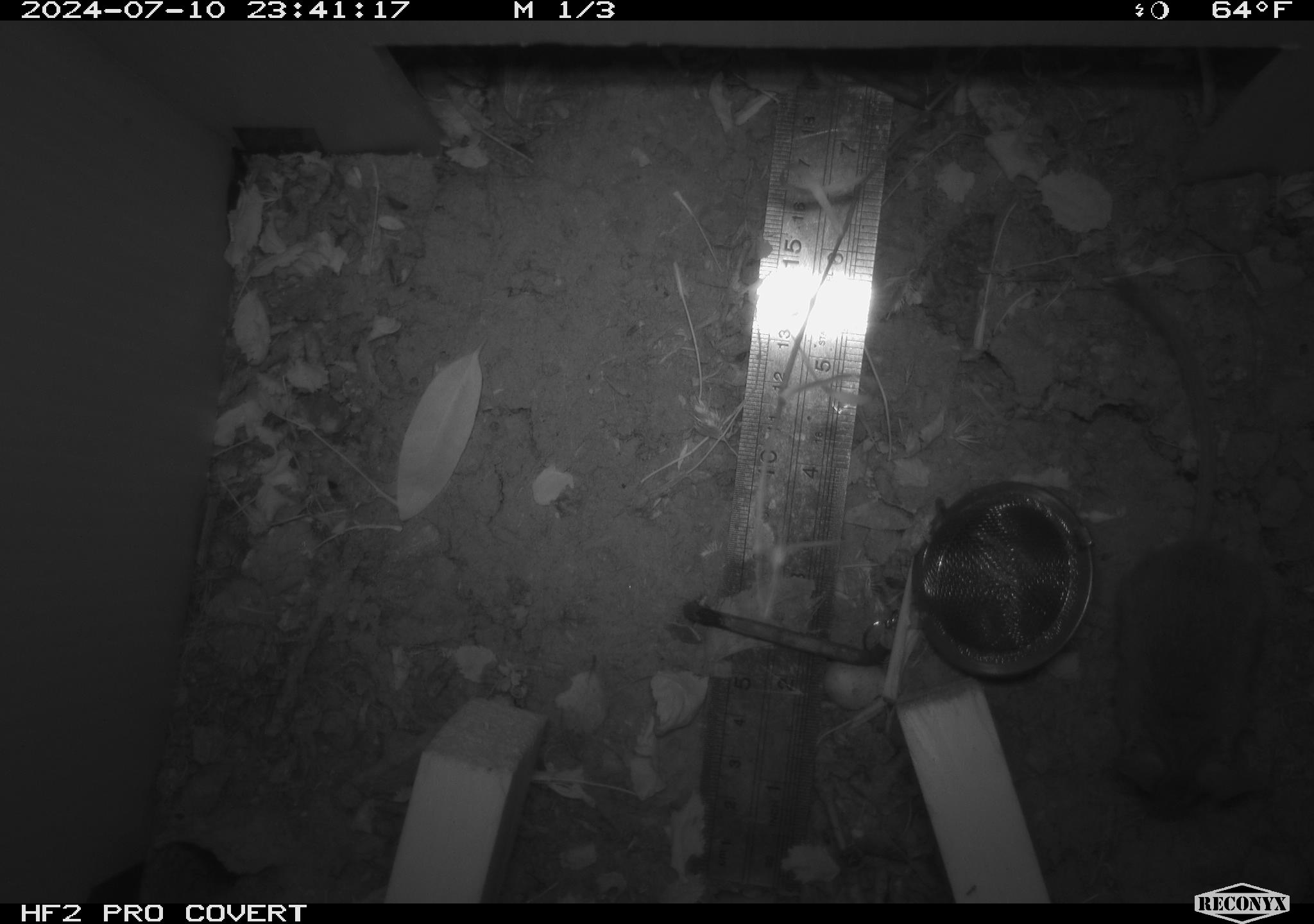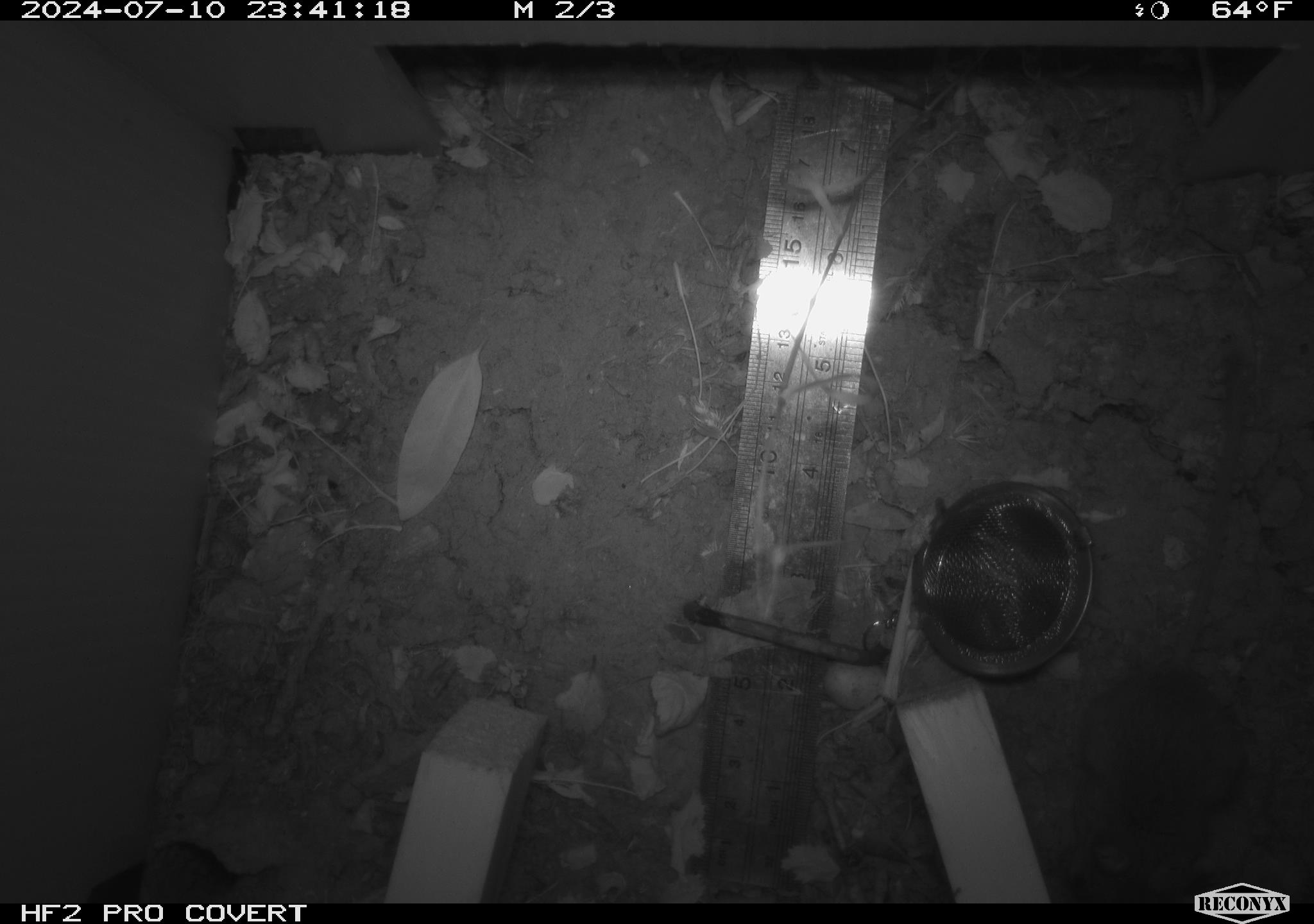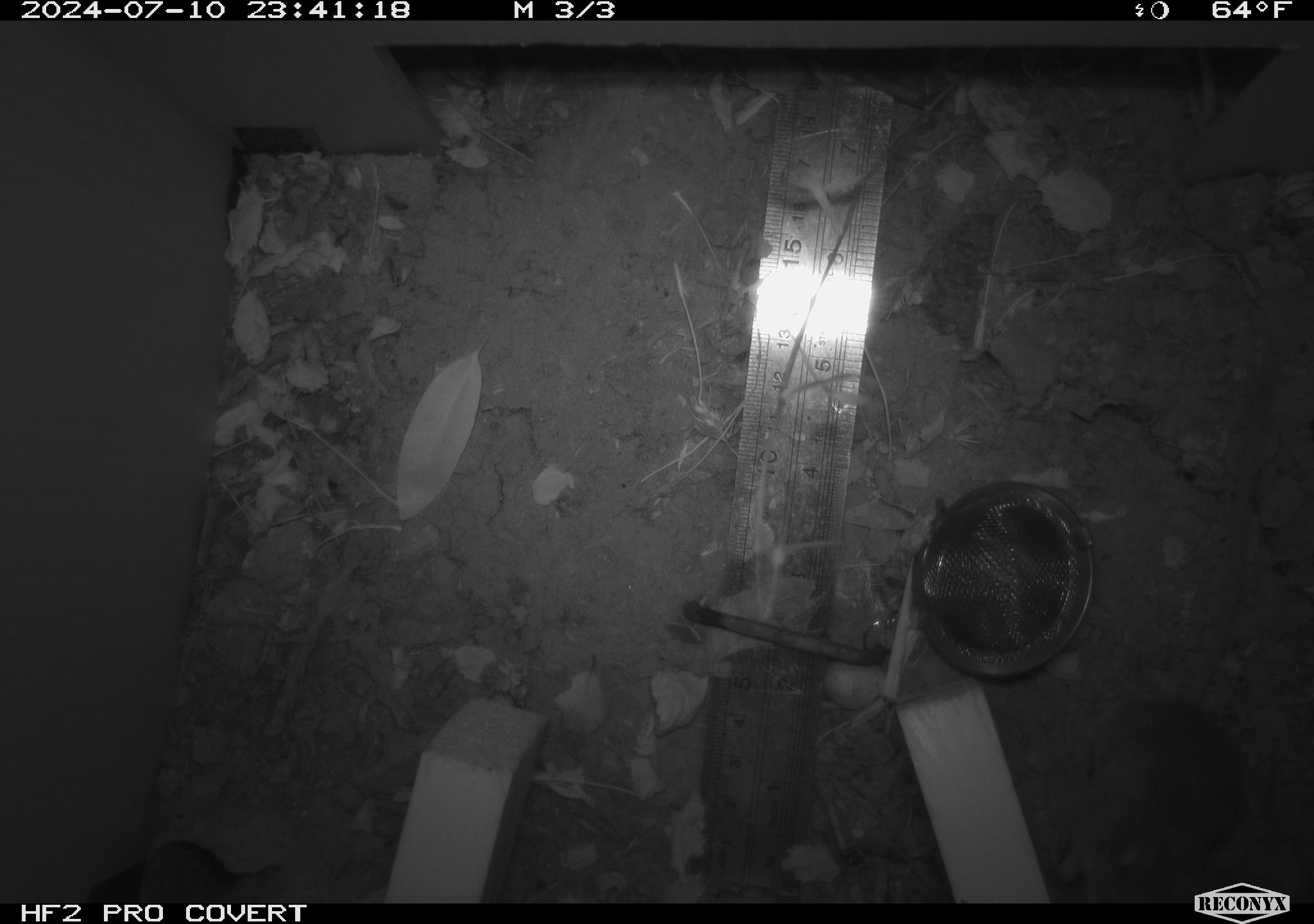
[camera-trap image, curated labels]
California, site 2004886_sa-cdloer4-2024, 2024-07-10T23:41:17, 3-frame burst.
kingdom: Animalia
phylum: Chordata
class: Mammalia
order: Rodentia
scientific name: Rodentia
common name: rodent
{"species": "rodent (Rodentia)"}